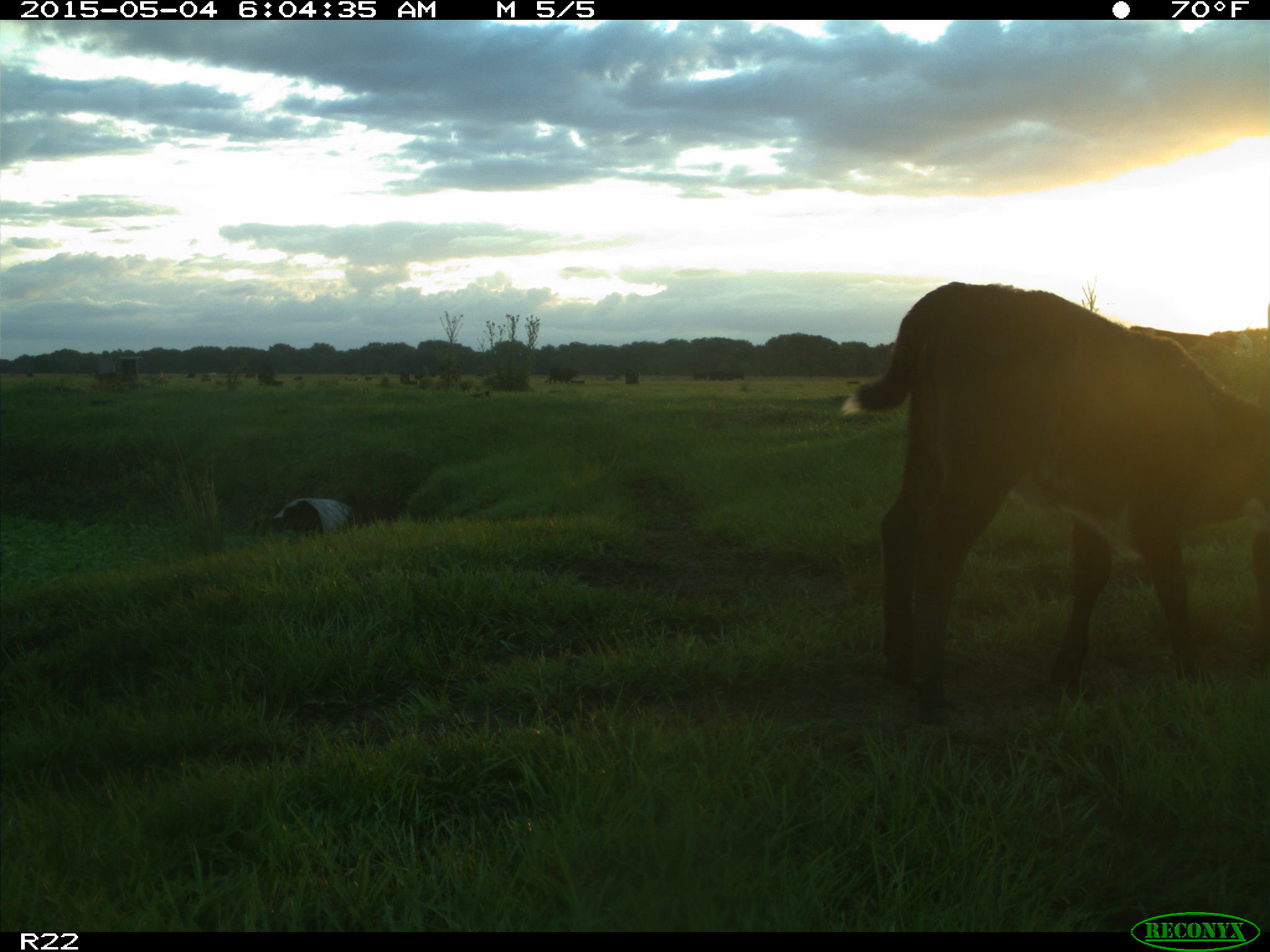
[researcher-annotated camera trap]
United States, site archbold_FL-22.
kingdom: Animalia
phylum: Chordata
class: Mammalia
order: Artiodactyla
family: Bovidae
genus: Bos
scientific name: Bos taurus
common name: domestic cow